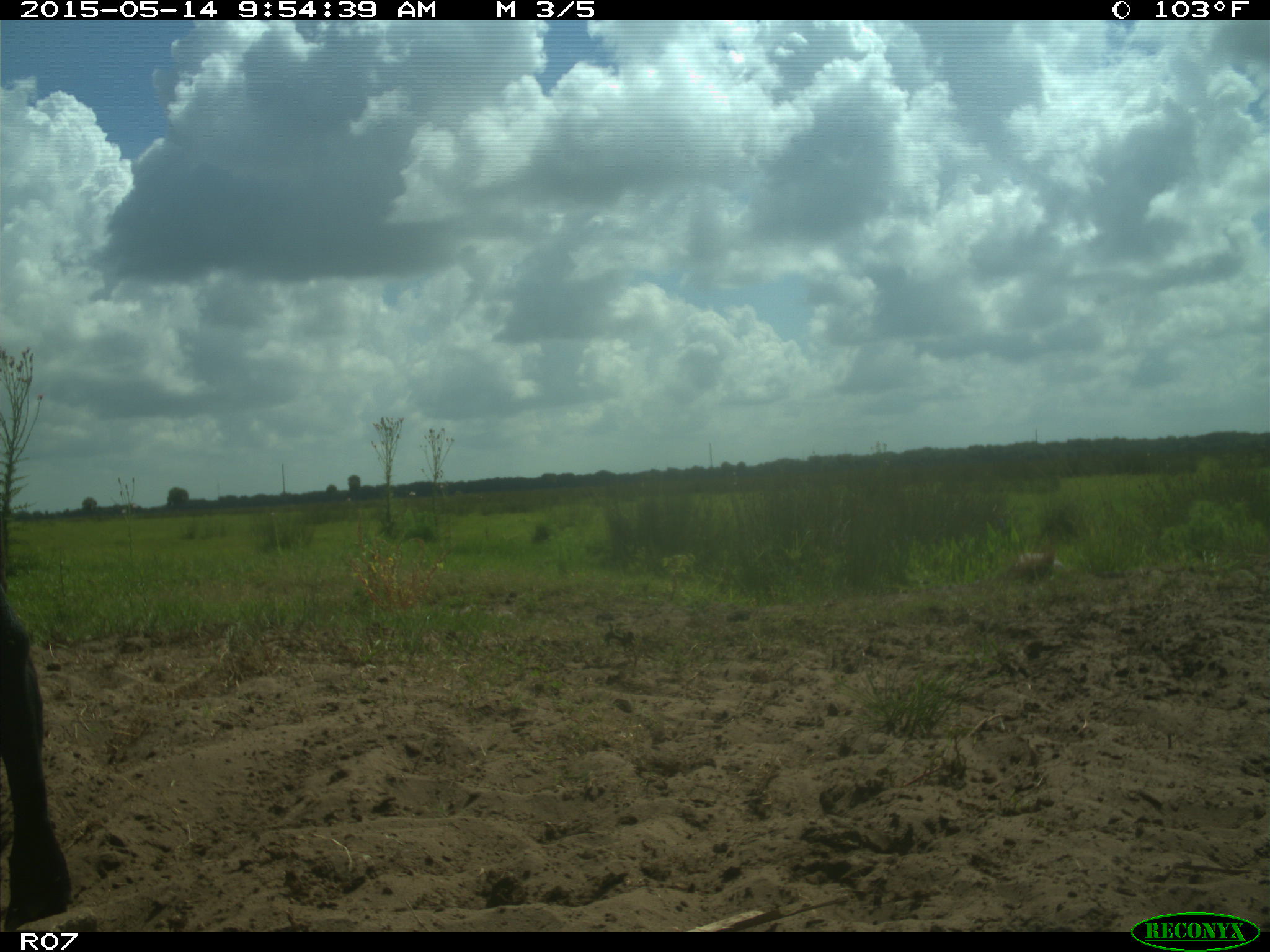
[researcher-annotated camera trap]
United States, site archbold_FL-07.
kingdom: Animalia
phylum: Chordata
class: Mammalia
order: Artiodactyla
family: Bovidae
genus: Bos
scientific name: Bos taurus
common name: domestic cow